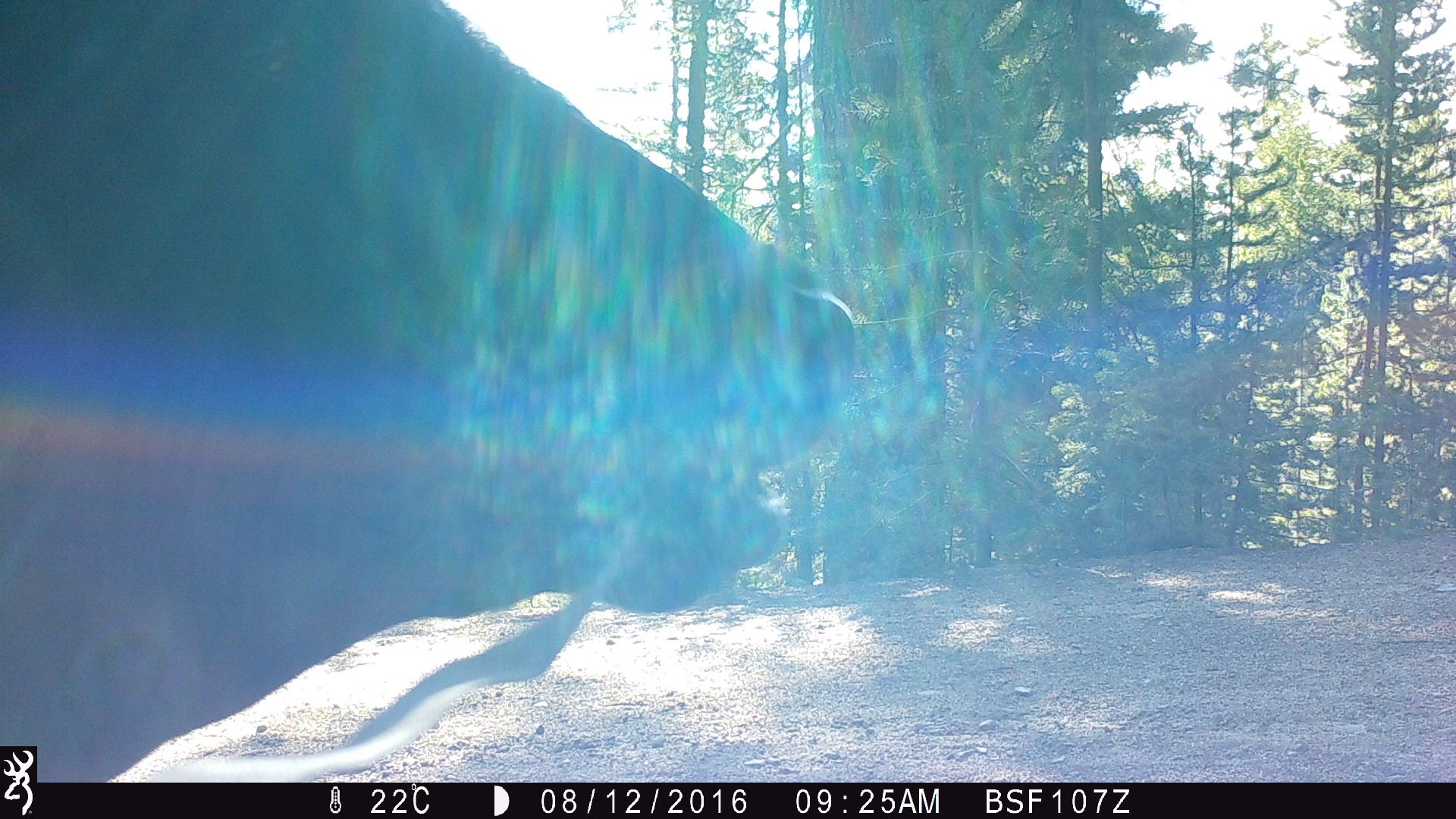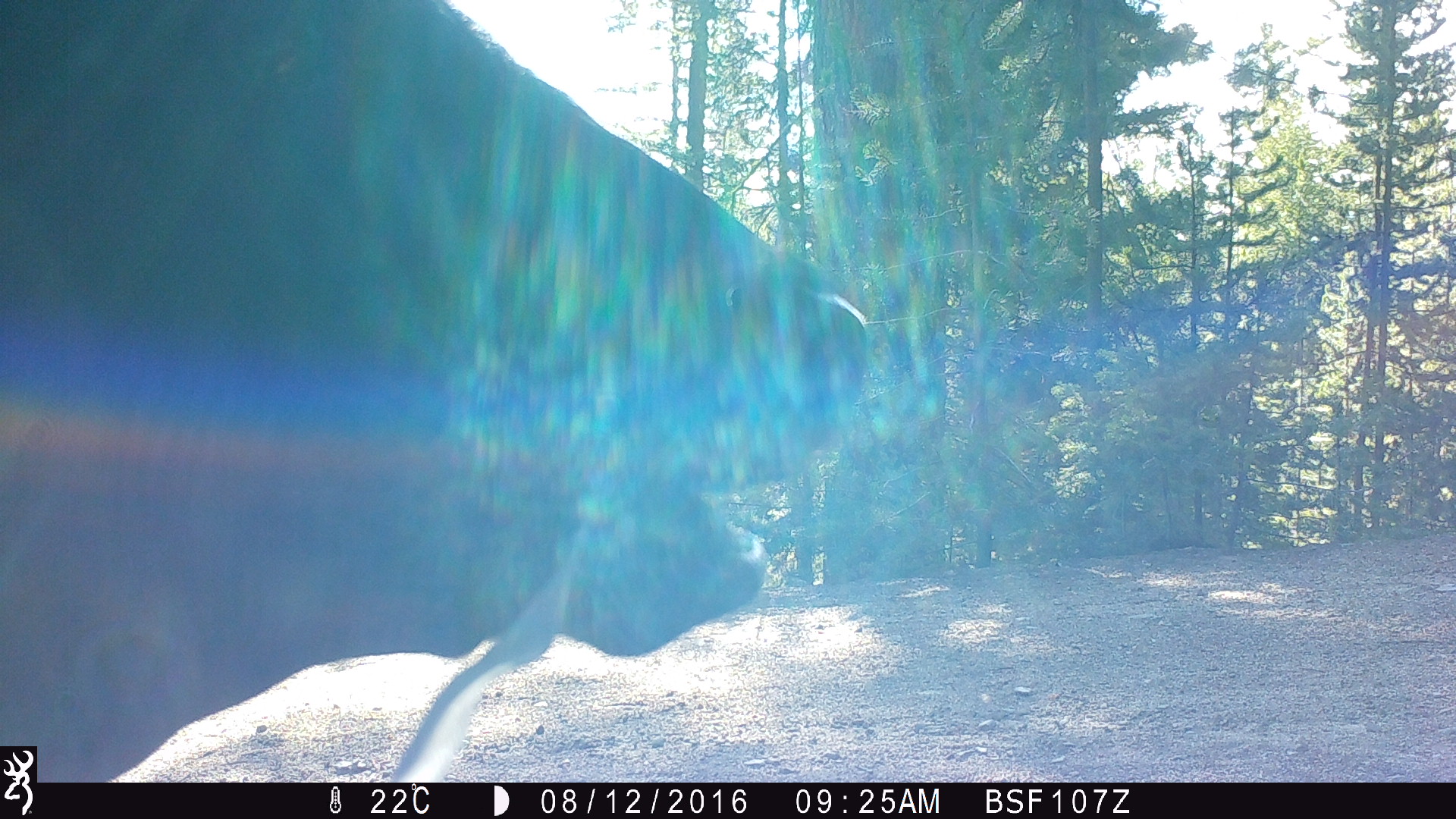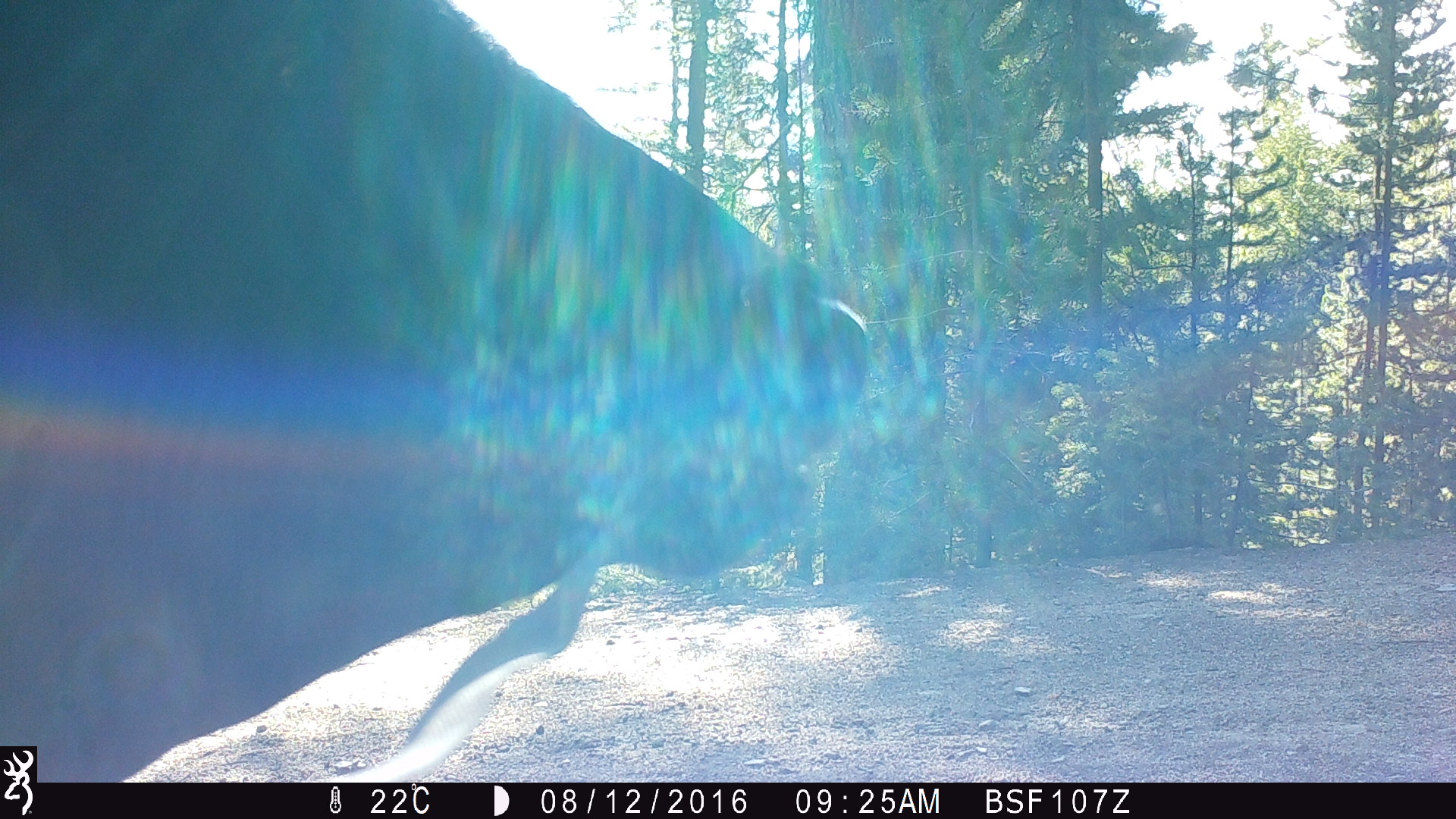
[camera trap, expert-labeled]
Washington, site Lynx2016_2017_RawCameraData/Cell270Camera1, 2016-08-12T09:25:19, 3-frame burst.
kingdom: Animalia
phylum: Chordata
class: Mammalia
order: Artiodactyla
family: Bovidae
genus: Bos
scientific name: Bos taurus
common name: domestic cattle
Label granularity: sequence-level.